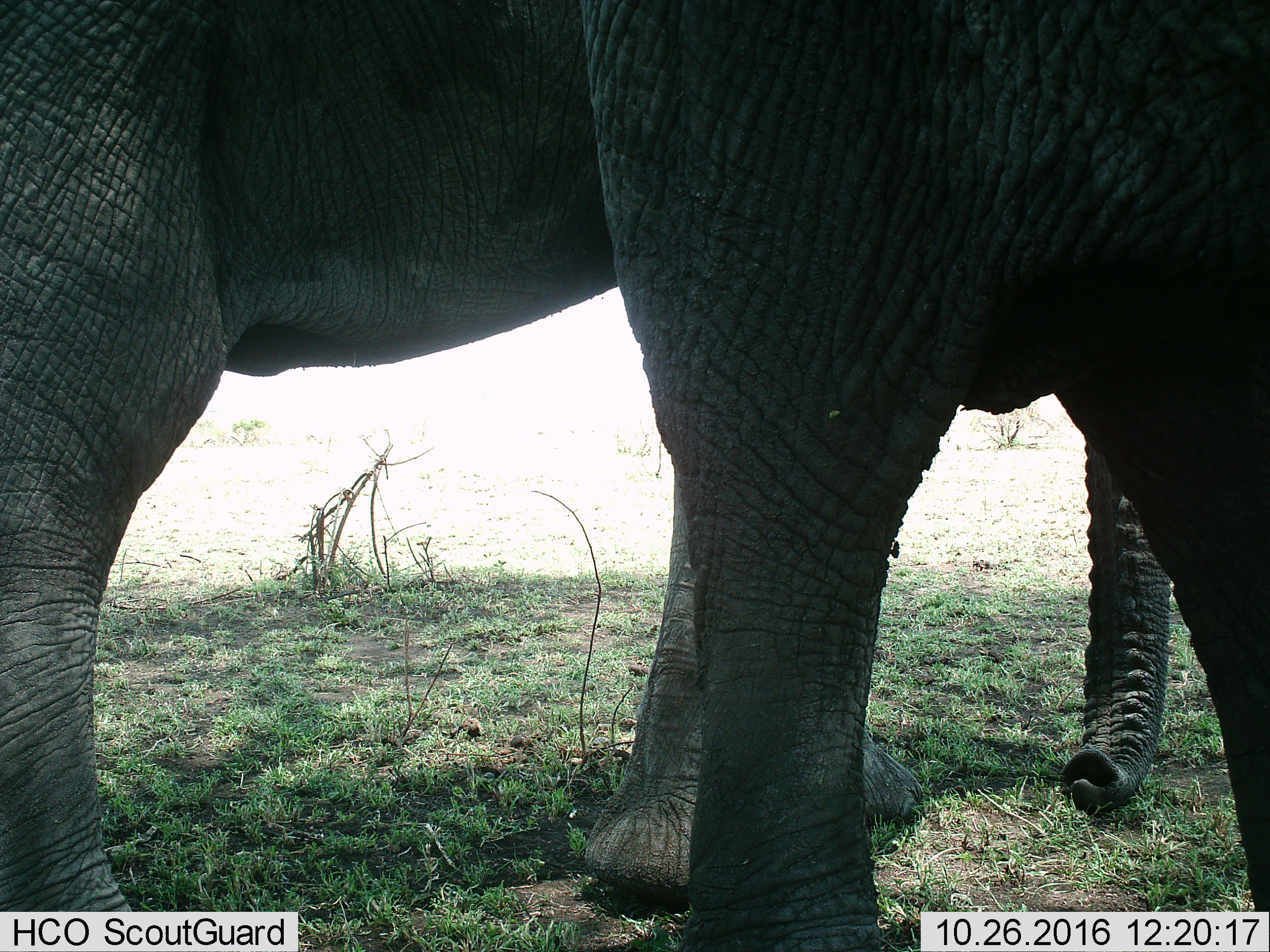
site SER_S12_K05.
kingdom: Animalia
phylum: Chordata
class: Mammalia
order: Proboscidea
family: Elephantidae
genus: Loxodonta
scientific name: Loxodonta africana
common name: african bush elephant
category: elephant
Elephant (african bush elephant) (Loxodonta africana), count 2. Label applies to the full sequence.